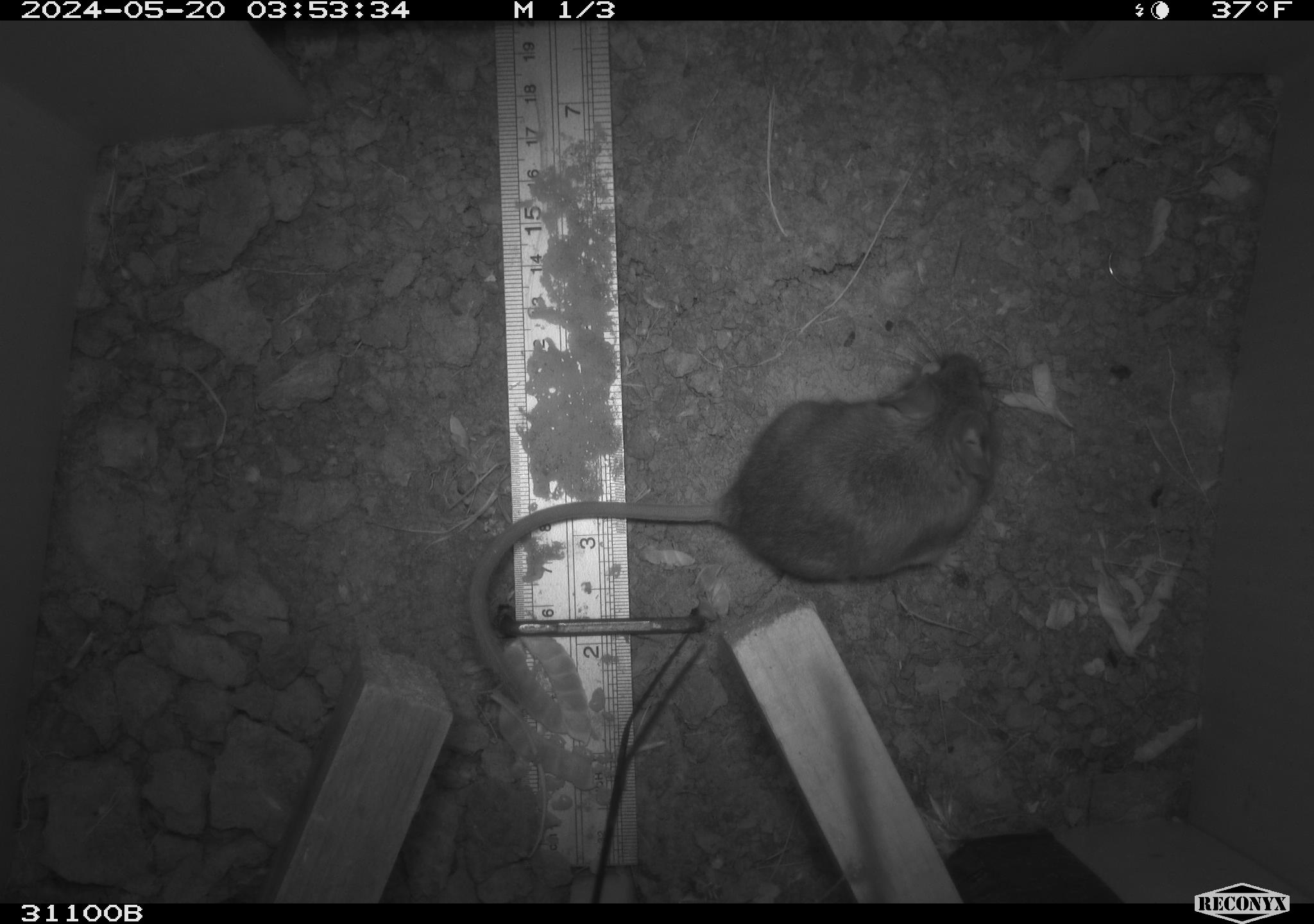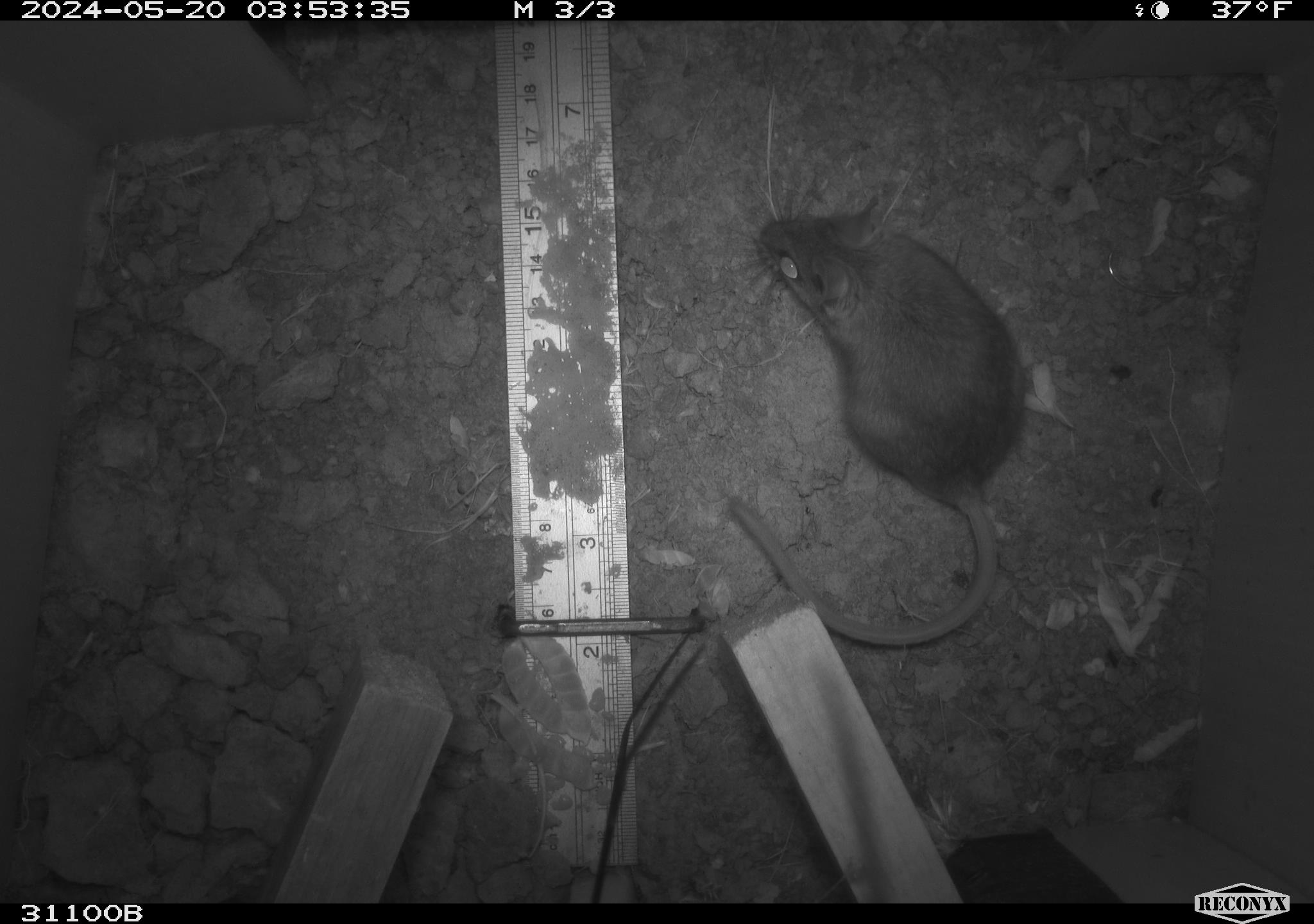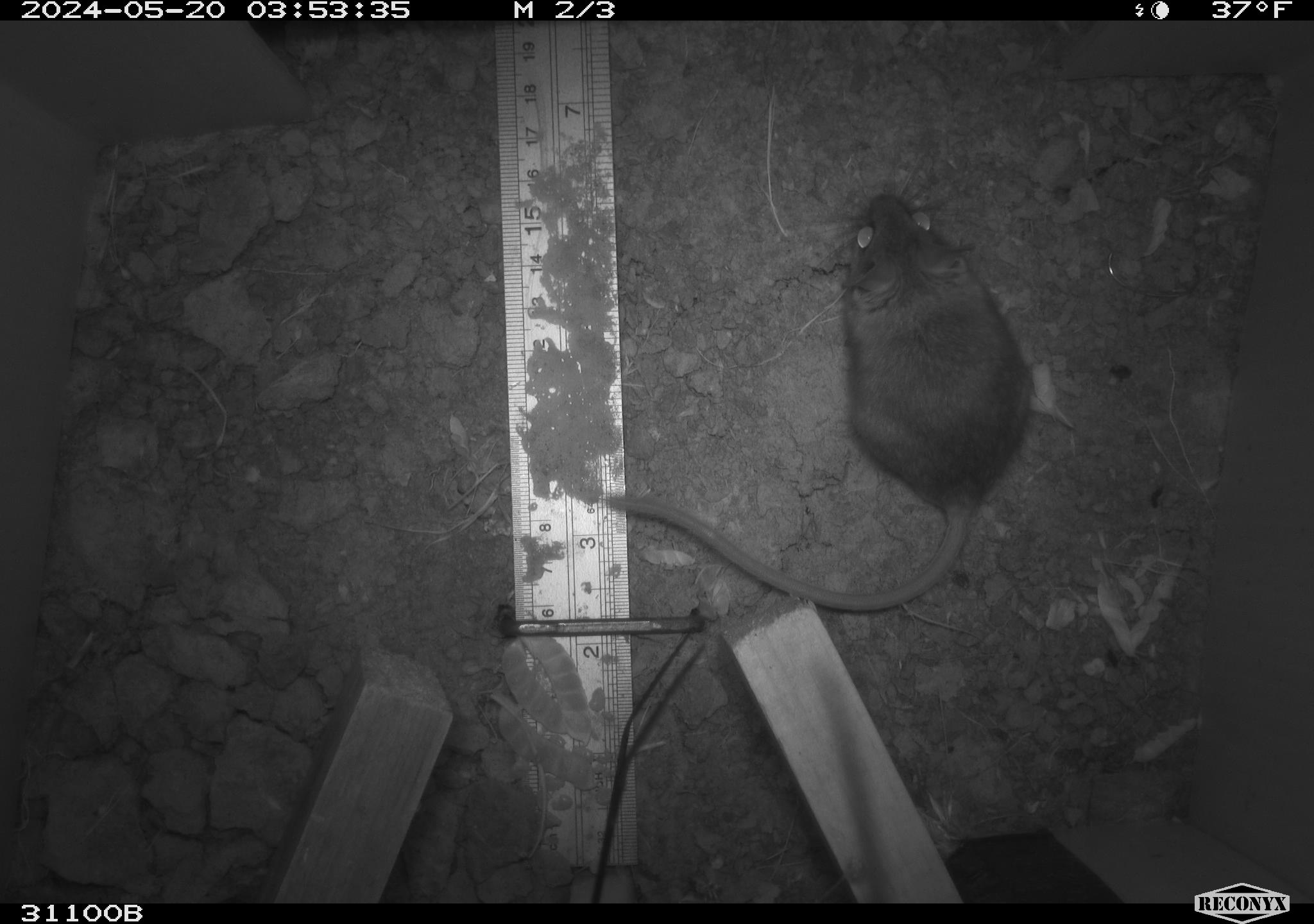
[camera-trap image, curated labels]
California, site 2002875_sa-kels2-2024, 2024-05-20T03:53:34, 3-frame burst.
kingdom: Animalia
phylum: Chordata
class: Mammalia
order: Rodentia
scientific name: Rodentia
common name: rodent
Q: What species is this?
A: Rodent (Rodentia).